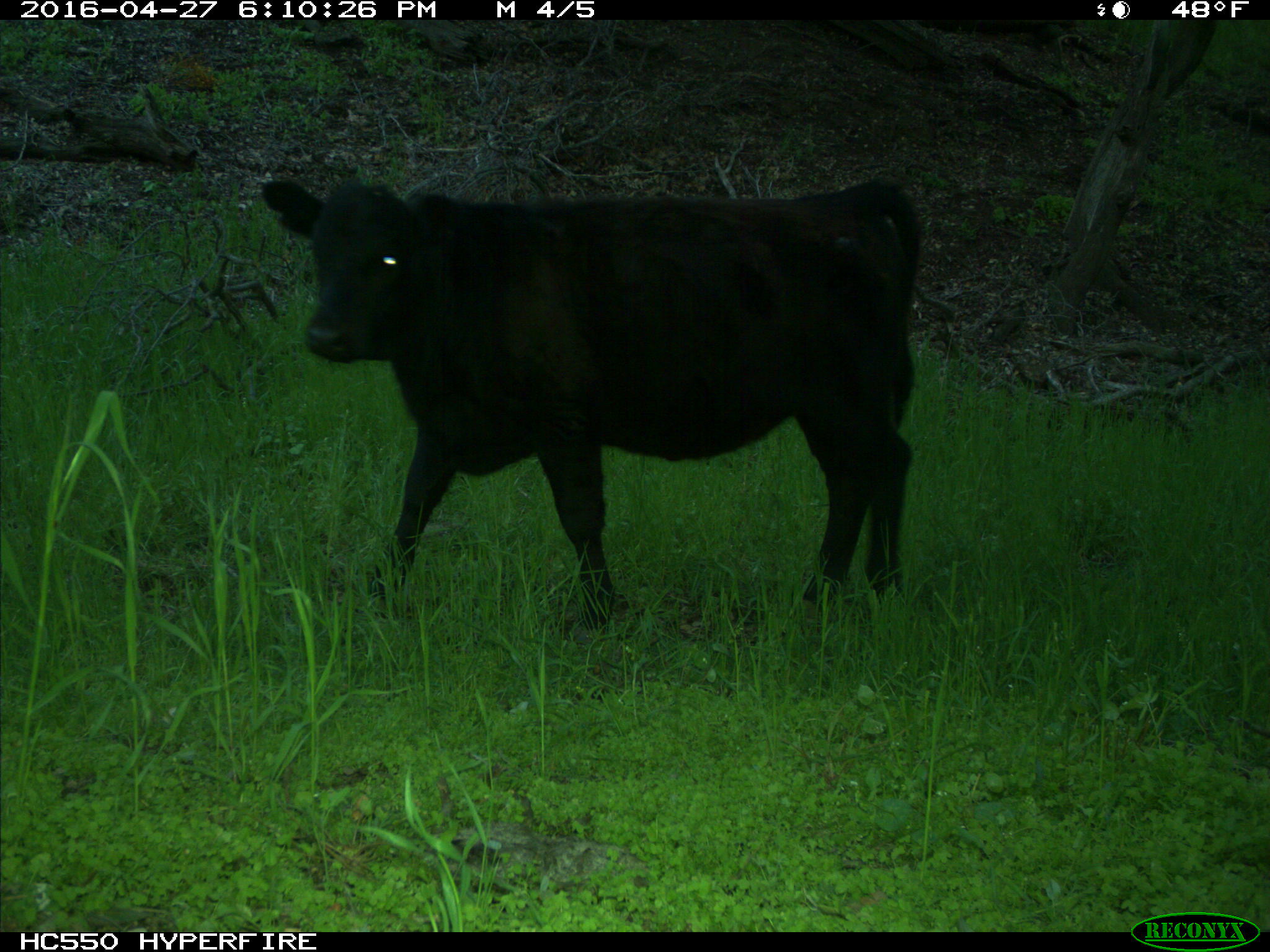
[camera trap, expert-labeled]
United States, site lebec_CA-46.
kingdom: Animalia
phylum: Chordata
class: Mammalia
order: Artiodactyla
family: Bovidae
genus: Bos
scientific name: Bos taurus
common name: domestic cow